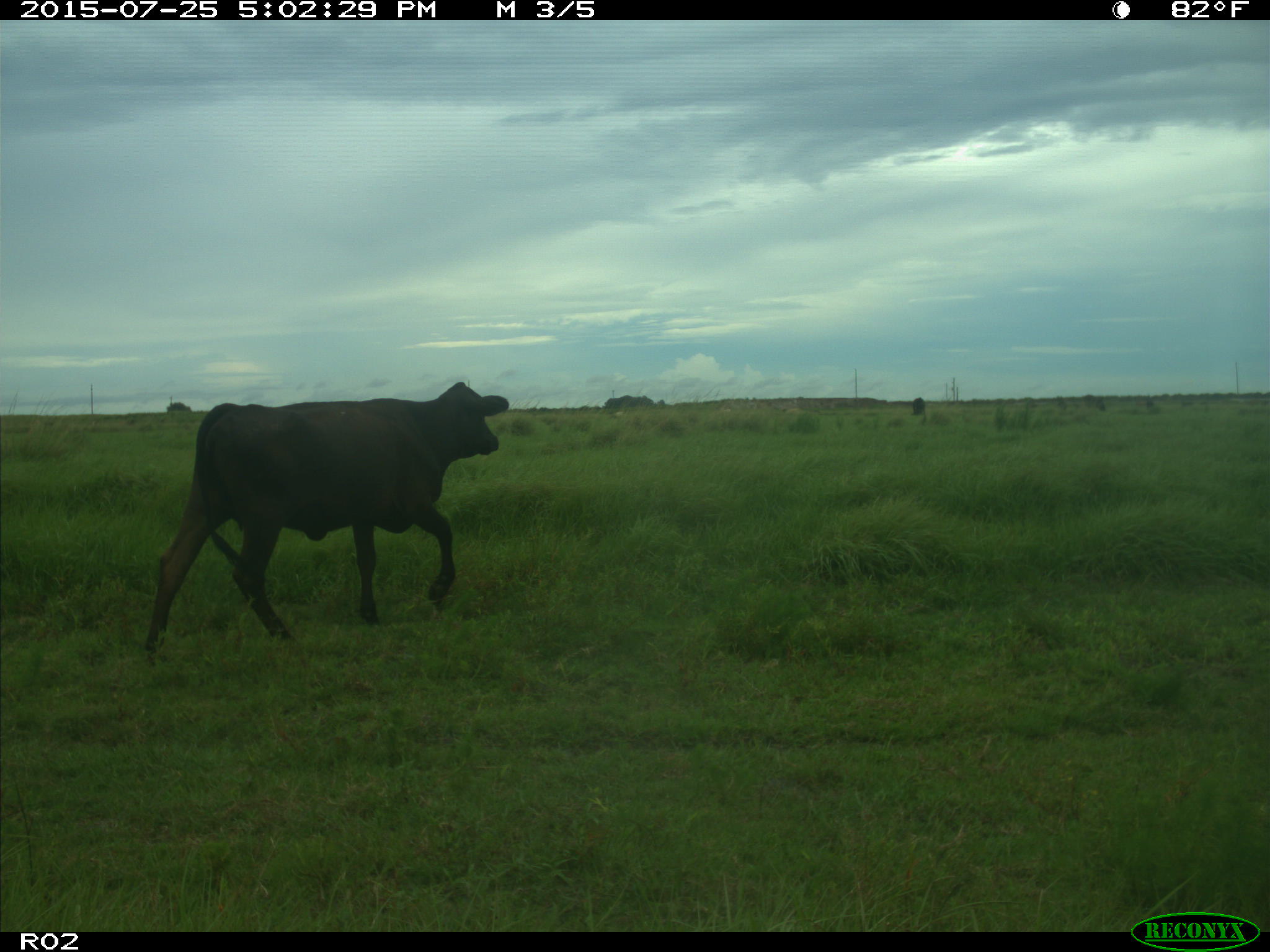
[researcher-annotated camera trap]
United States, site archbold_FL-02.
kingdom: Animalia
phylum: Chordata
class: Mammalia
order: Artiodactyla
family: Bovidae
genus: Bos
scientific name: Bos taurus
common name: domestic cow